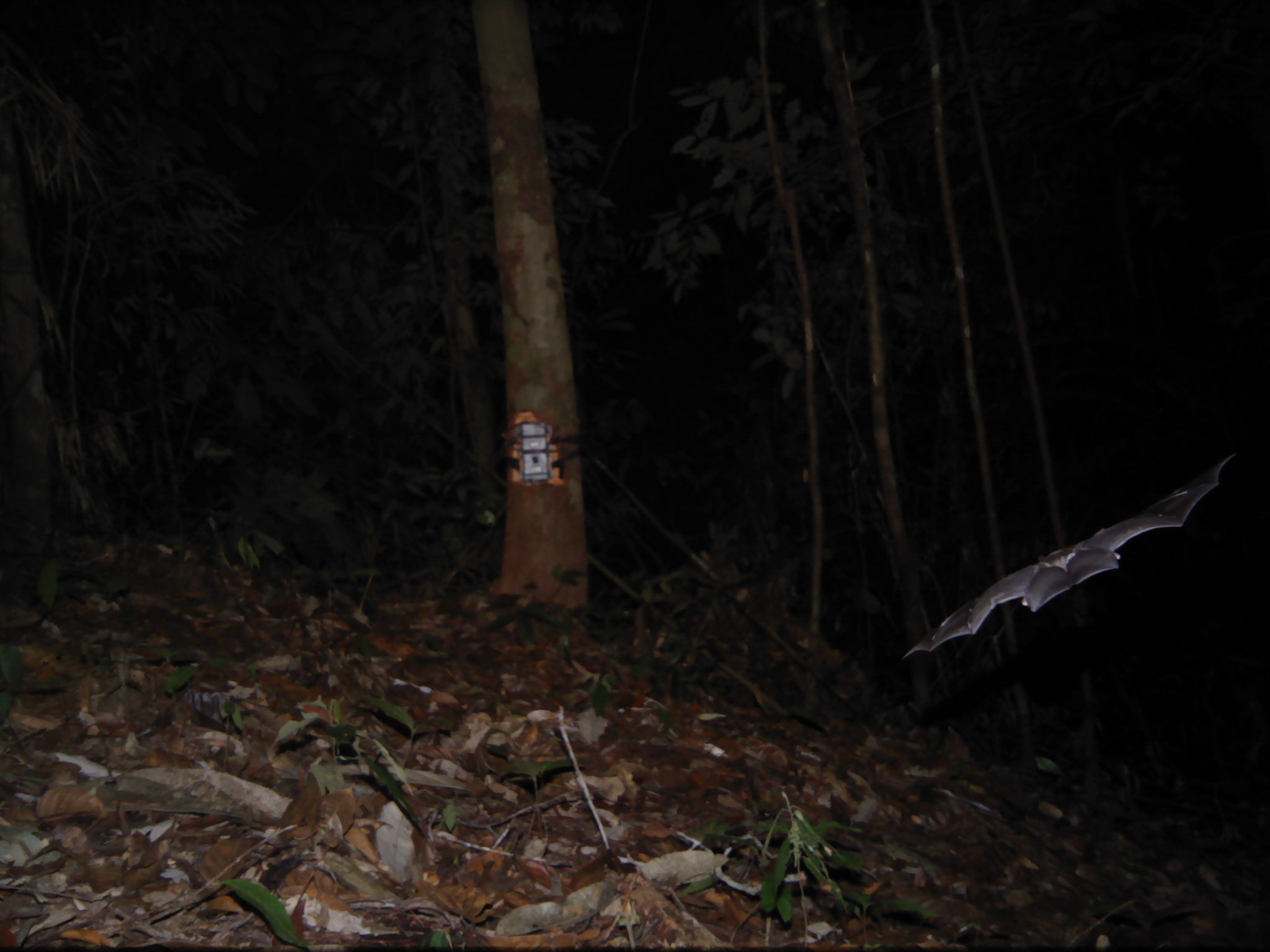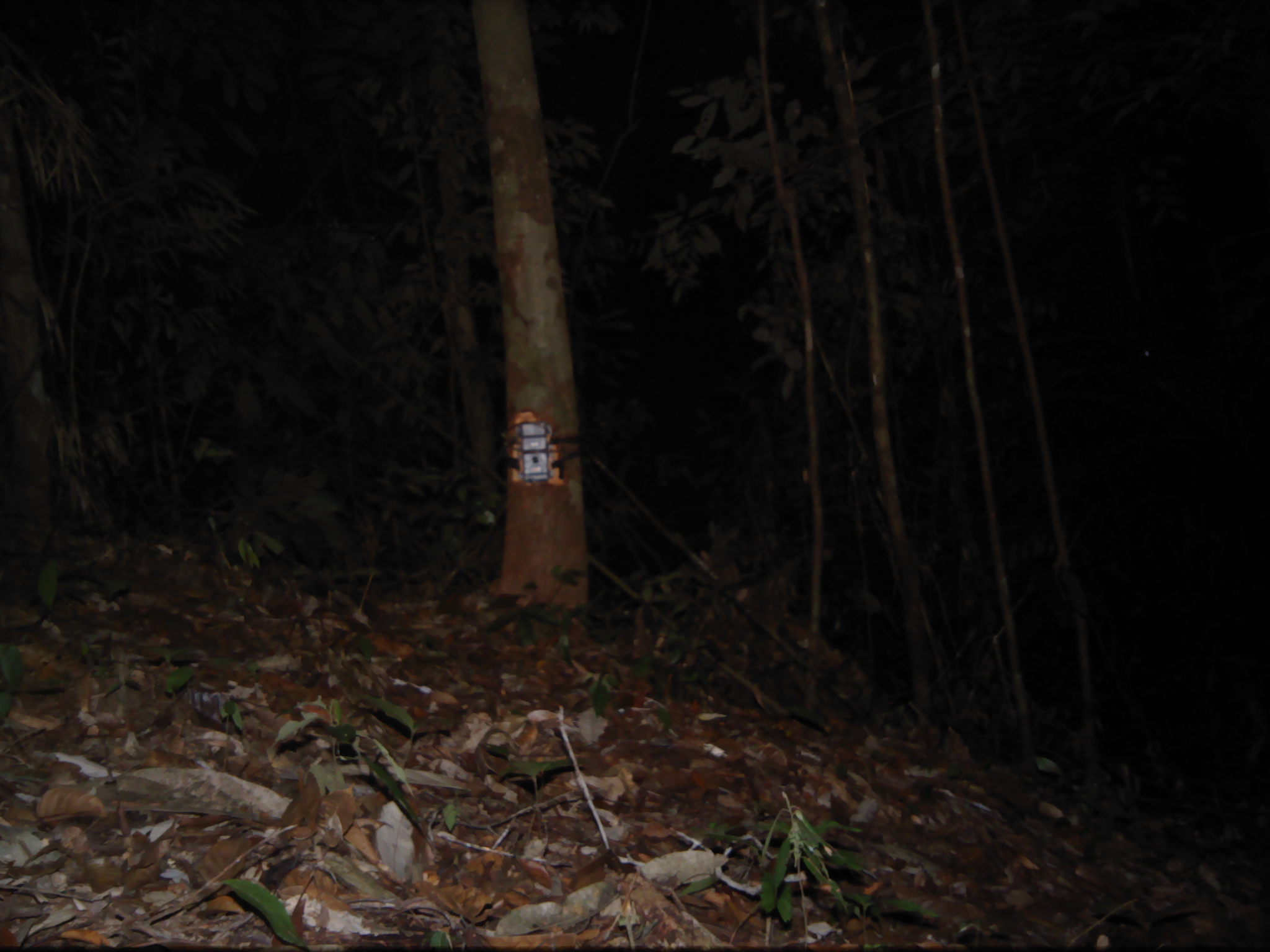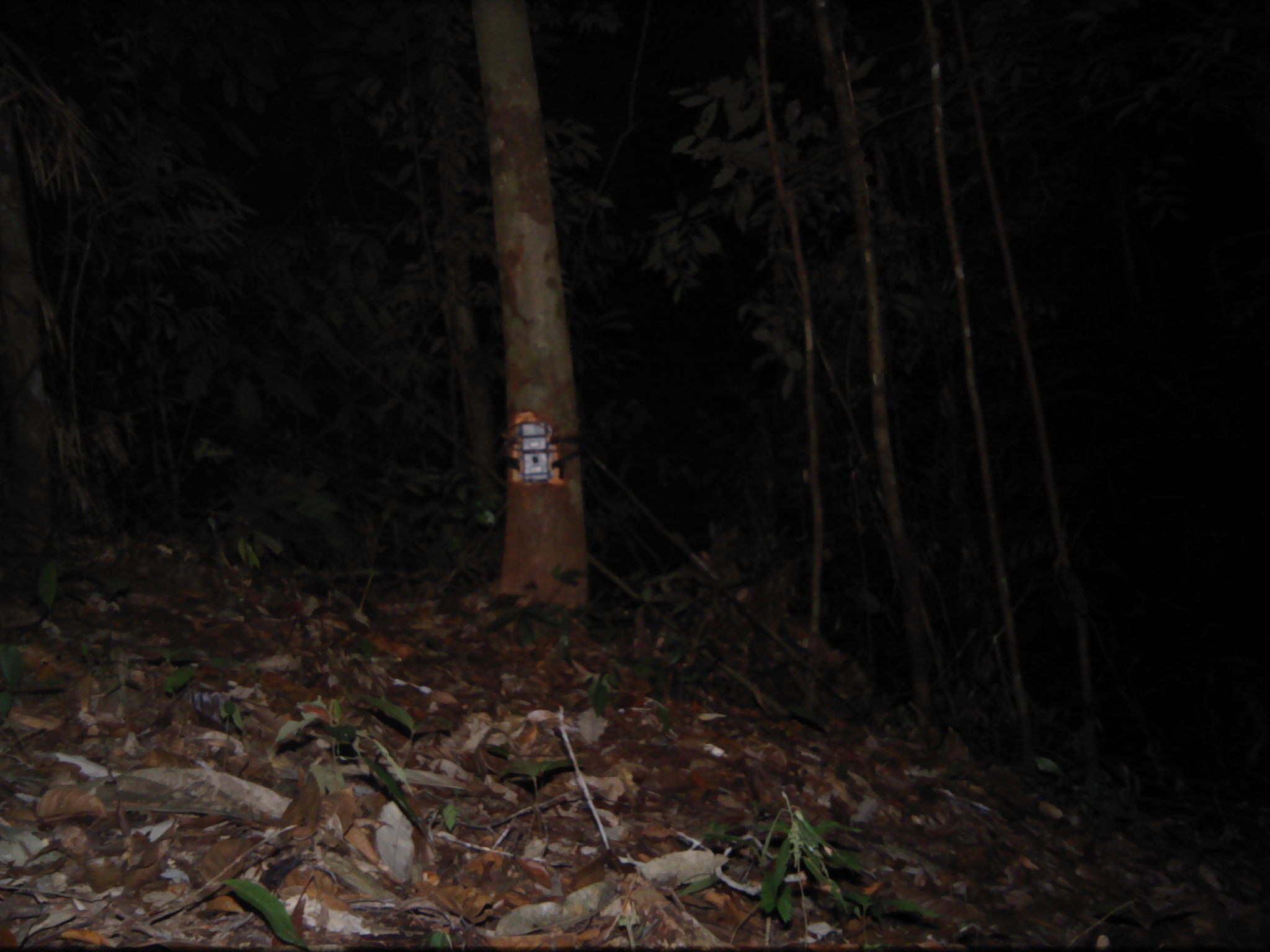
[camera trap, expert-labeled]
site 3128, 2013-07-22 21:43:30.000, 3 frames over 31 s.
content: unidentified animal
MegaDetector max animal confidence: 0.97